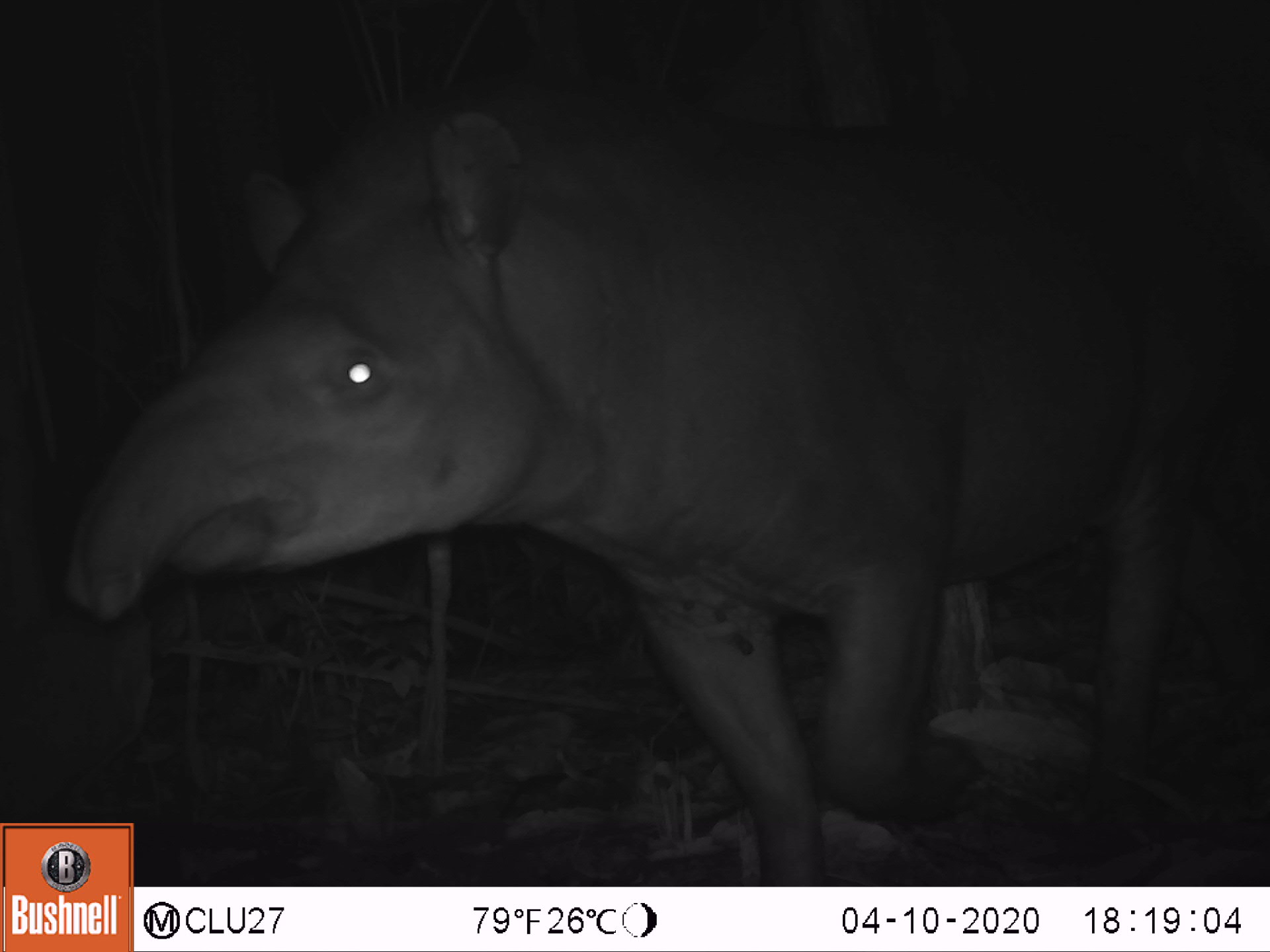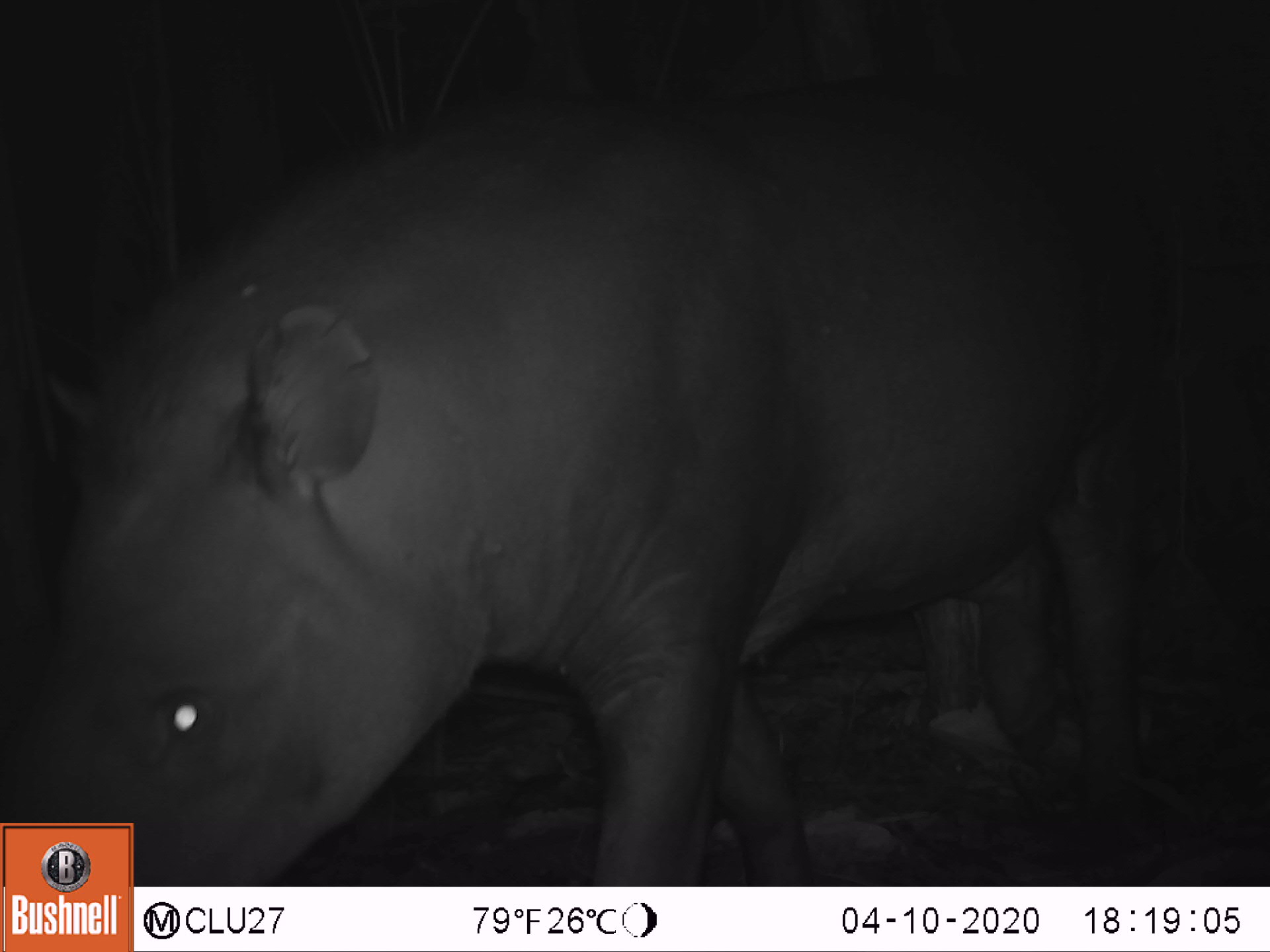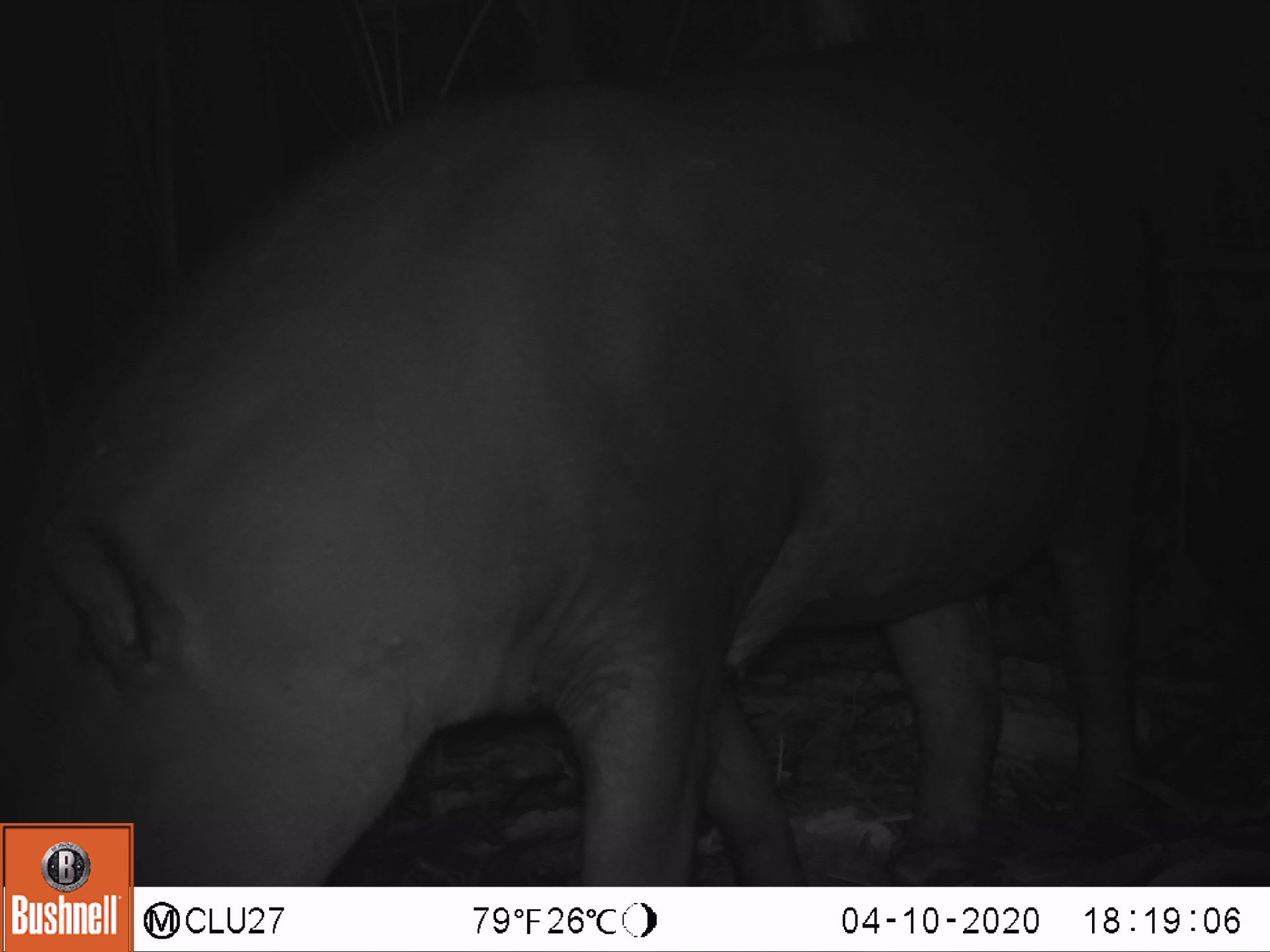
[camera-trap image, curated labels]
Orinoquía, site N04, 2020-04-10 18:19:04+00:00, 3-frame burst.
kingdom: Animalia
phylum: Chordata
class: Mammalia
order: Perissodactyla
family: Tapiridae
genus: Tapirus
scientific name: Tapirus terrestris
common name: lowland tapir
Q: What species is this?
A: Lowland tapir (Tapirus terrestris).